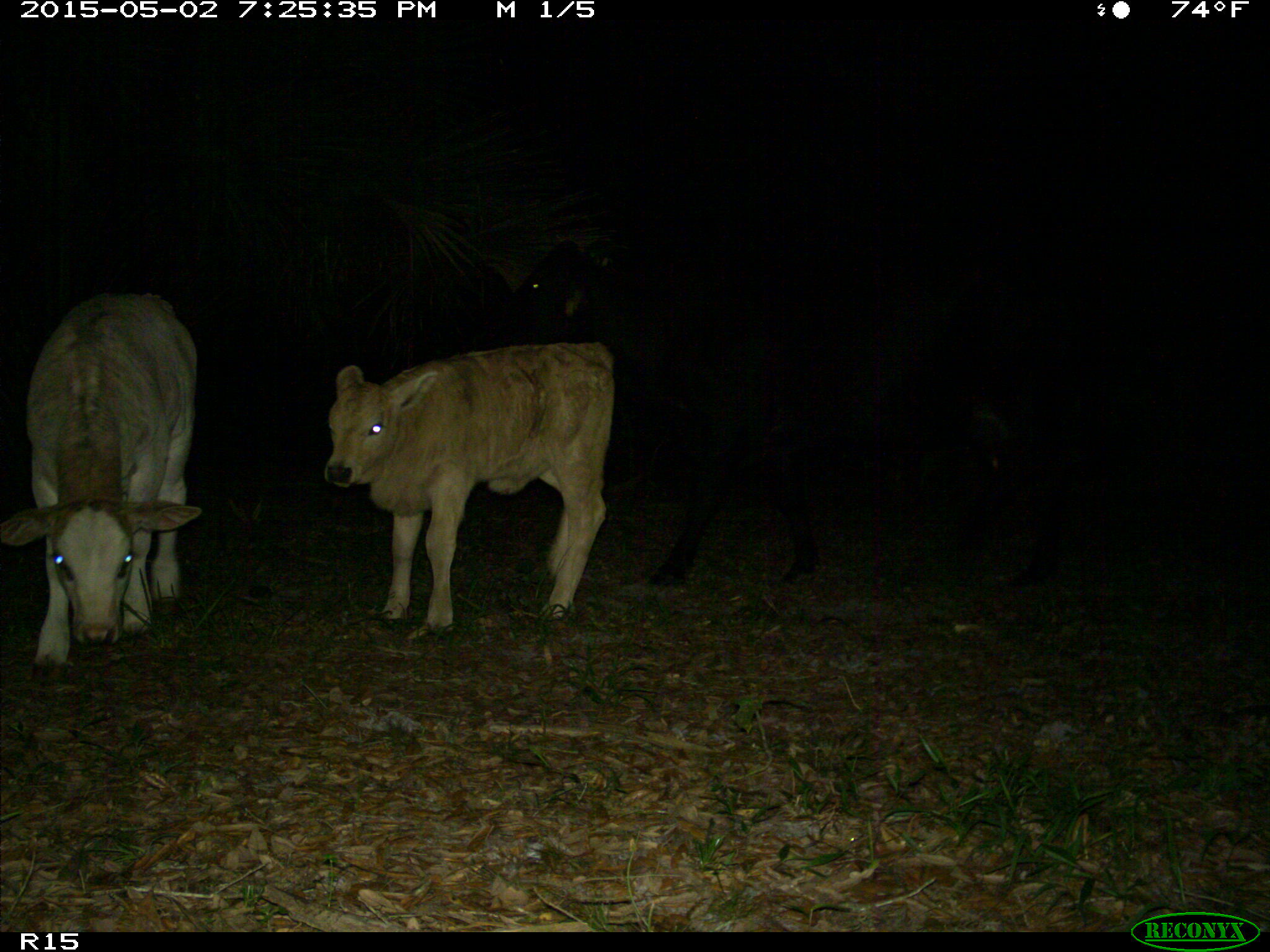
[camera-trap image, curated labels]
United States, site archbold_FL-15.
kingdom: Animalia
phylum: Chordata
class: Mammalia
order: Artiodactyla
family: Bovidae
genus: Bos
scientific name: Bos taurus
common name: domestic cow